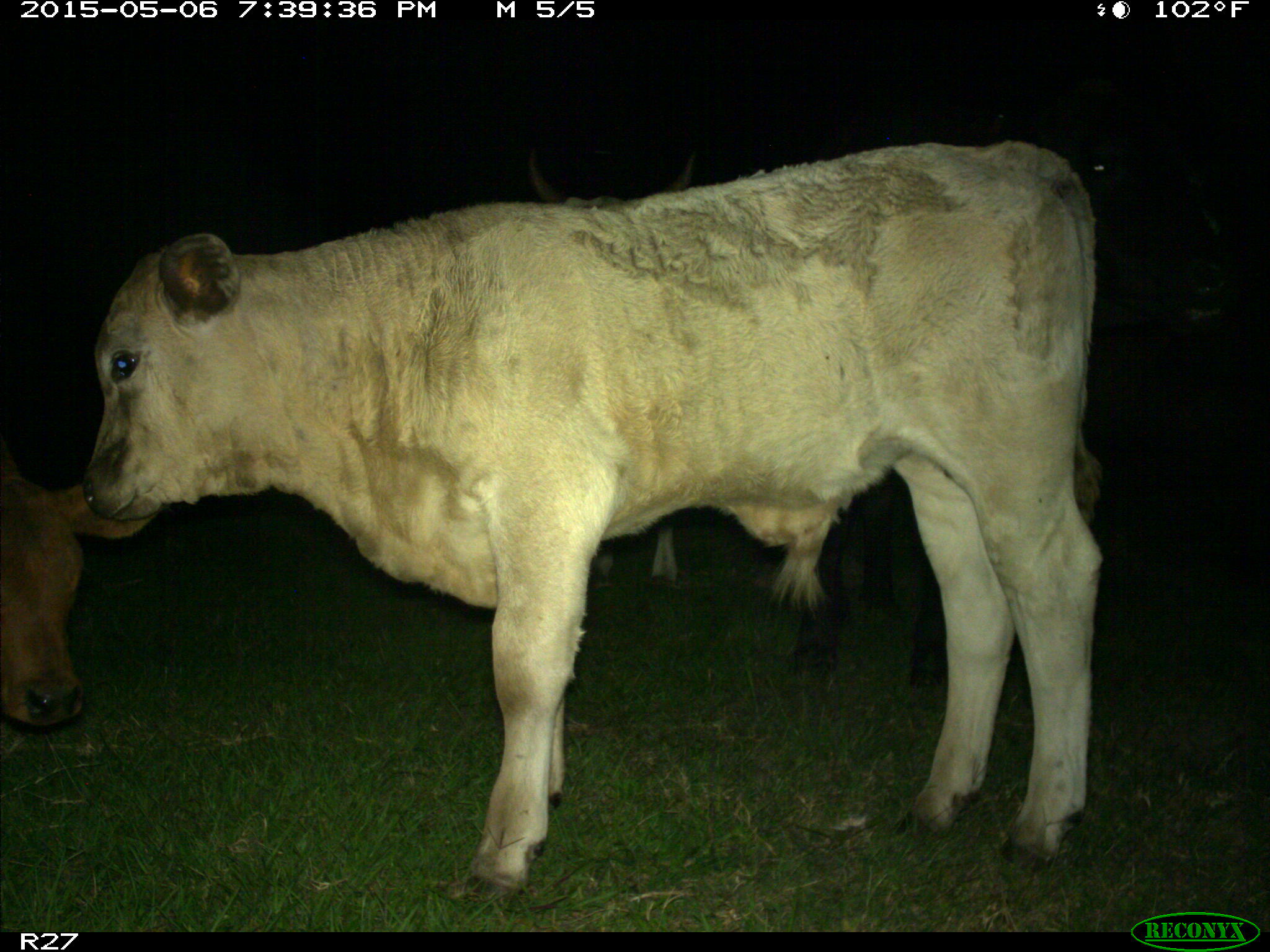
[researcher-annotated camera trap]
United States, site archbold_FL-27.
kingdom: Animalia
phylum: Chordata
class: Mammalia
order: Artiodactyla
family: Bovidae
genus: Bos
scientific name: Bos taurus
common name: domestic cow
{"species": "Bos taurus (domestic cow)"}